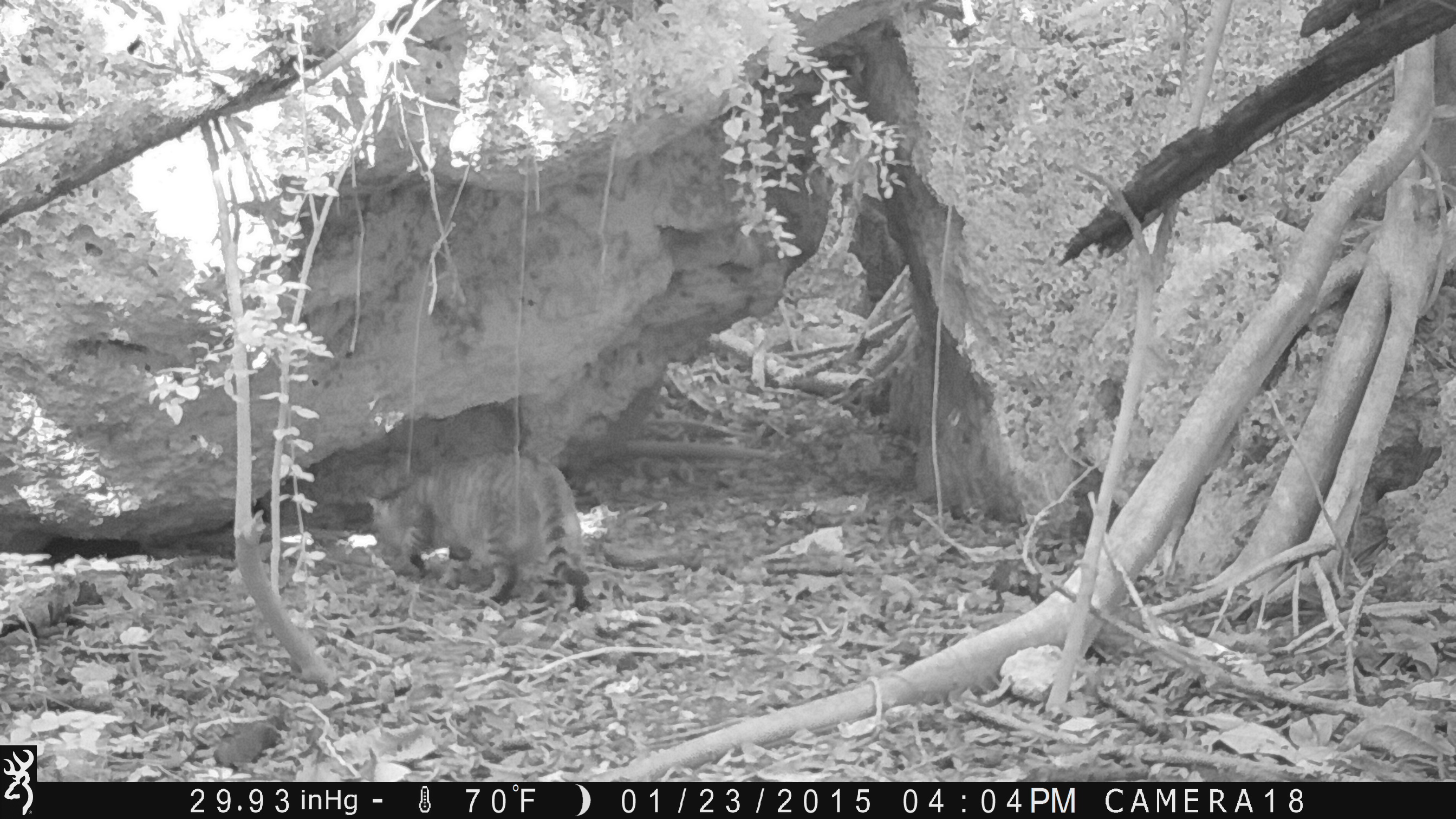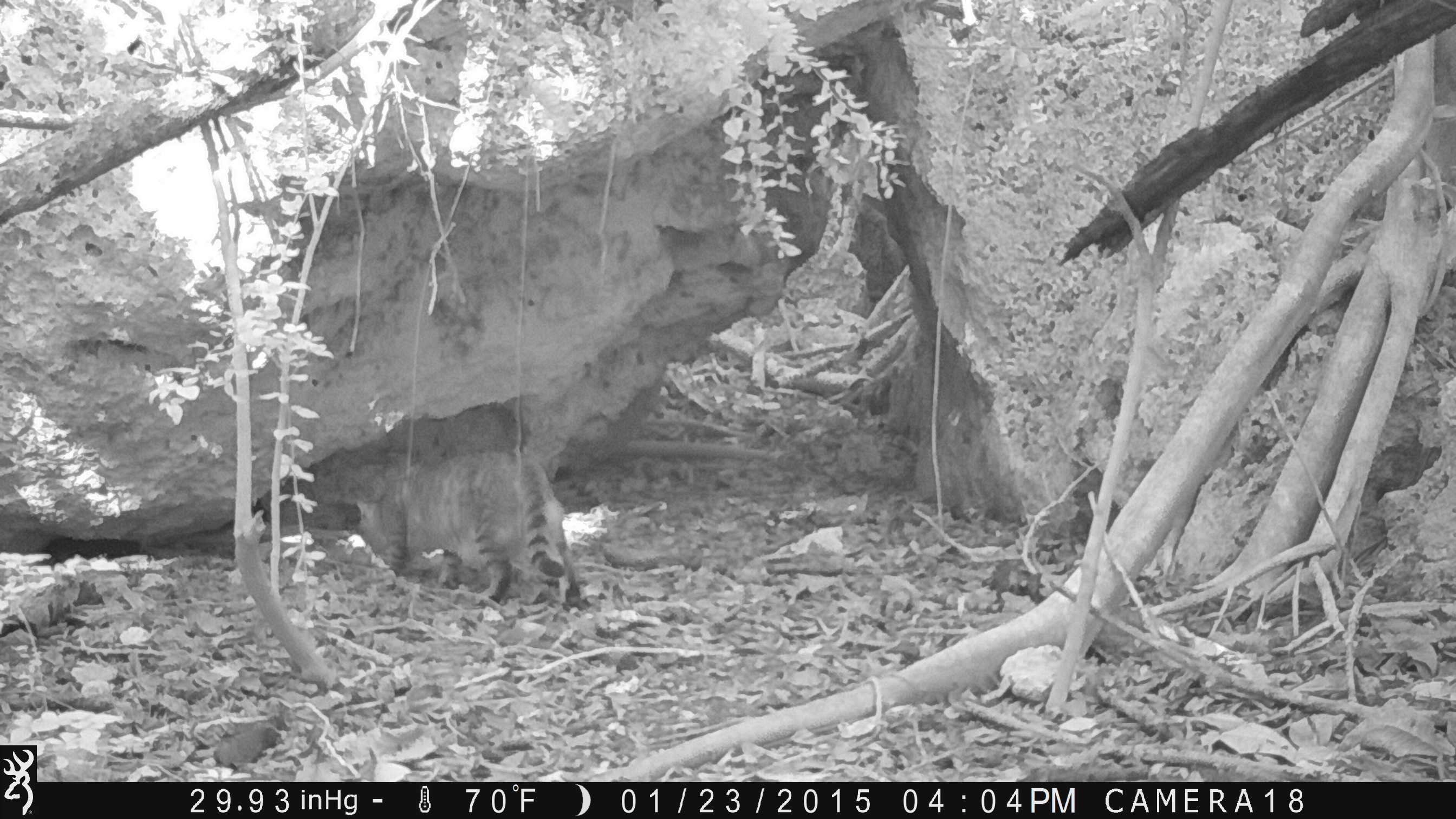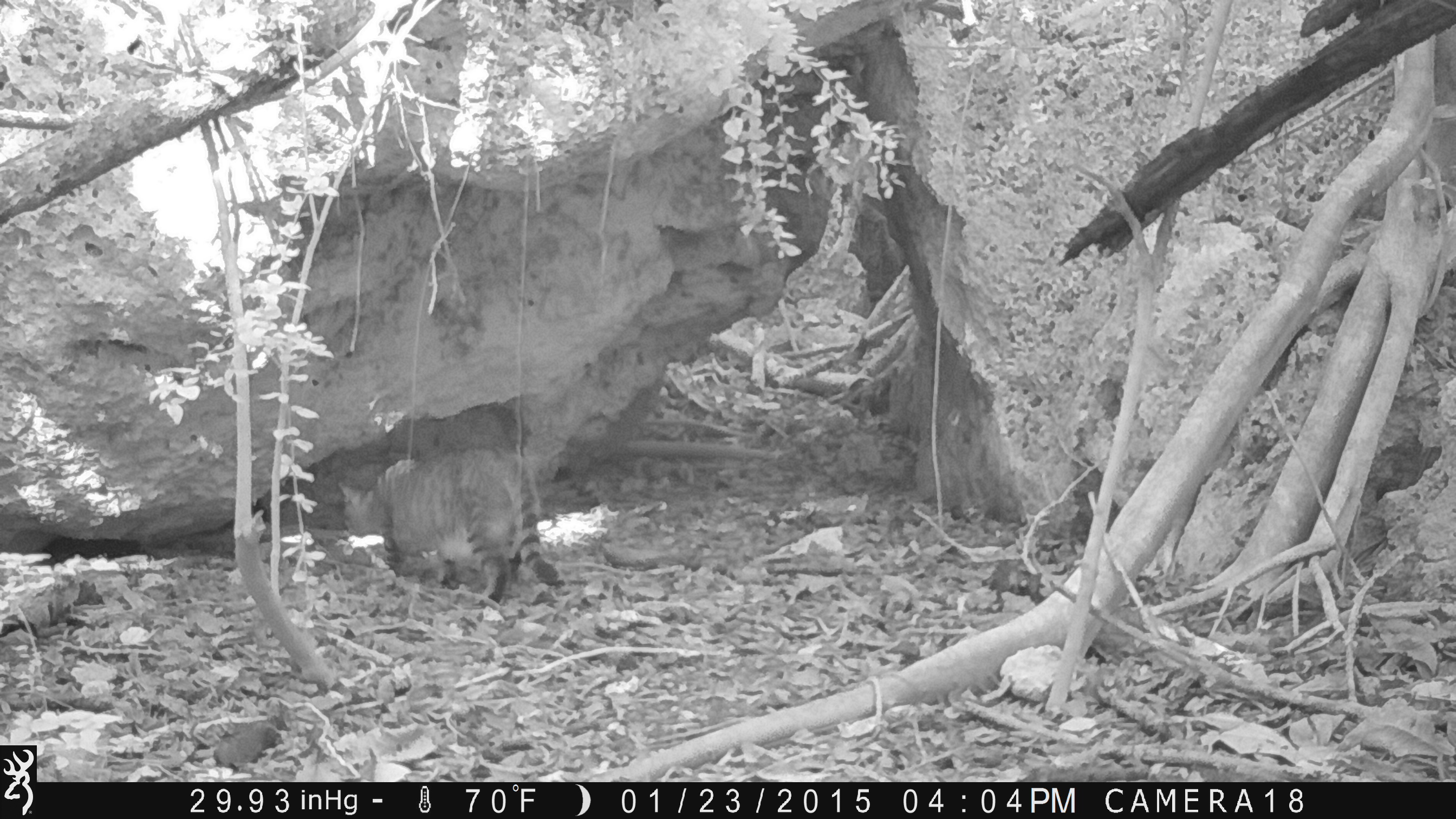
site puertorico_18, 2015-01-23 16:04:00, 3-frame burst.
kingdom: Animalia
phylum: Chordata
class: Mammalia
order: Carnivora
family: Felidae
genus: Felis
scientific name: Felis catus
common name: cat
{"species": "cat (Felis catus)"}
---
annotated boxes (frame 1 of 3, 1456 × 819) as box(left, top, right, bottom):
cat: box(360, 449, 592, 614)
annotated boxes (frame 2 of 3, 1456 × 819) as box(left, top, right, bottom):
cat: box(321, 445, 584, 609)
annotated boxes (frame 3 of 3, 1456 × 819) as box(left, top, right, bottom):
cat: box(332, 445, 567, 615)